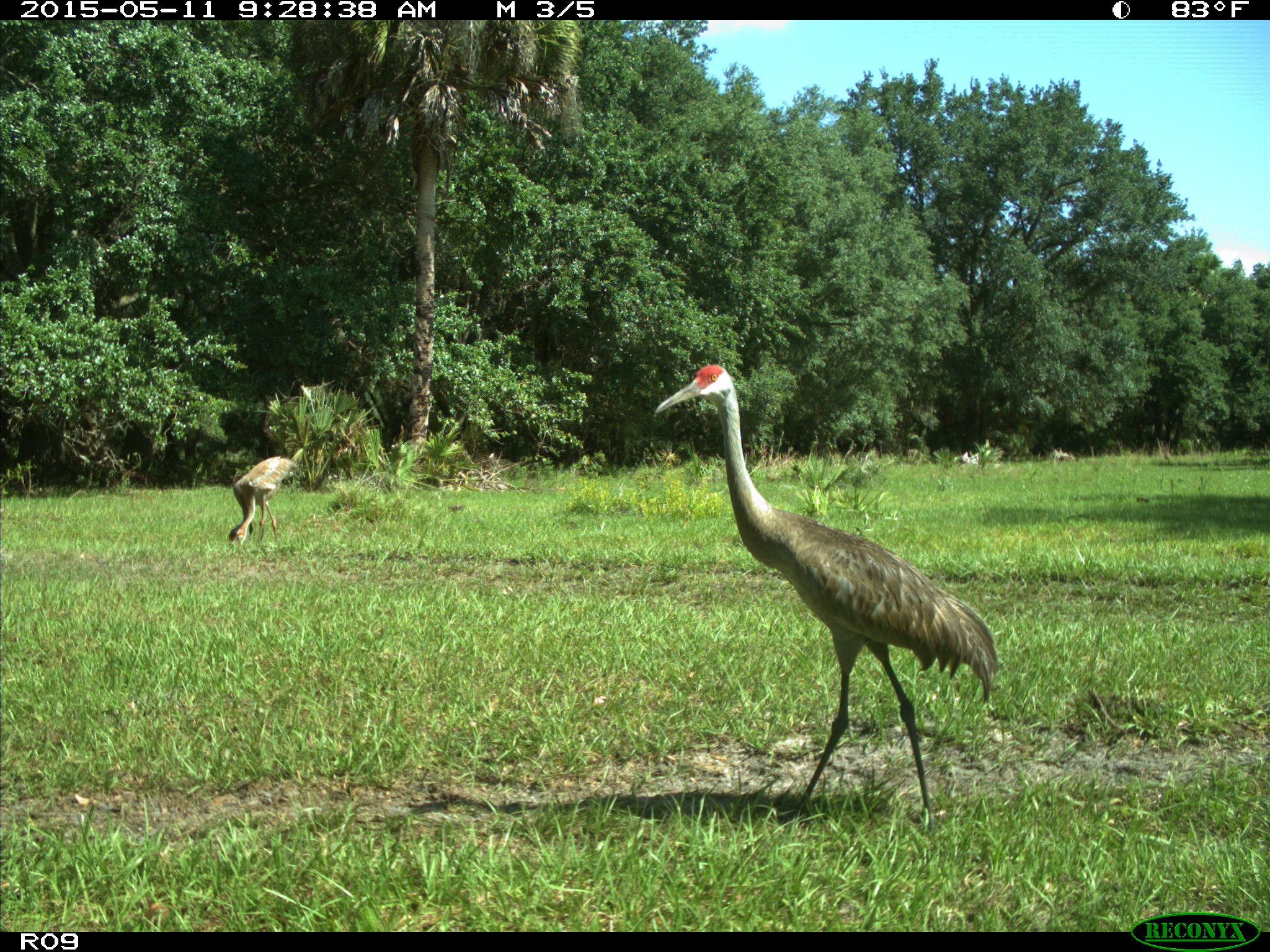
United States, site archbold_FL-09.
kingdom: Animalia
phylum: Chordata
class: Aves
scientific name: Aves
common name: birds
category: unidentified bird